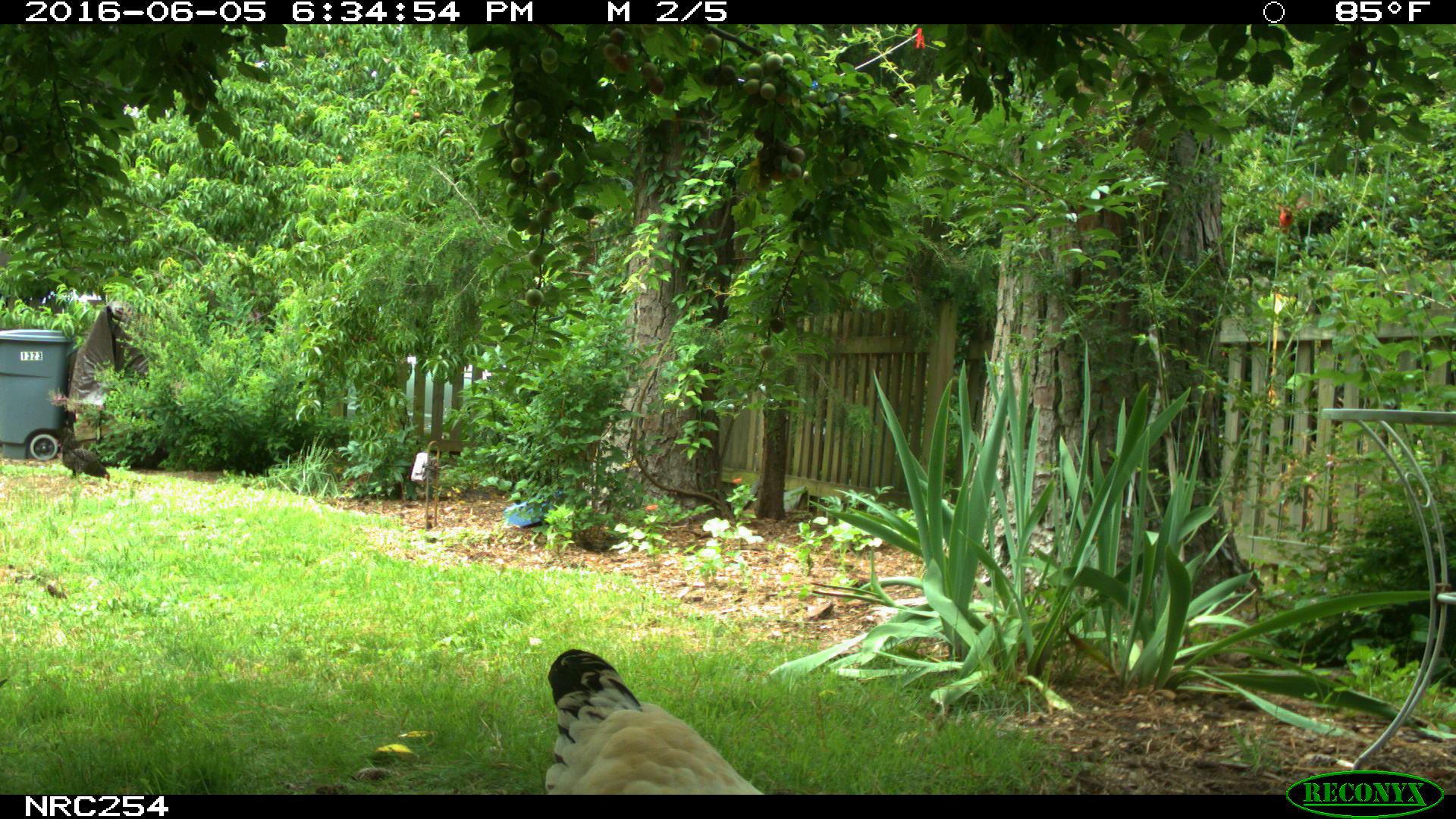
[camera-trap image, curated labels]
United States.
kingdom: Animalia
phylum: Chordata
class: Aves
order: Galliformes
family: Phasianidae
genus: Gallus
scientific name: Gallus gallus domesticus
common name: domestic chicken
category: Chicken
Chicken (domestic chicken) (Gallus gallus domesticus).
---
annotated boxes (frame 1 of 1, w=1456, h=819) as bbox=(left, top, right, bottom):
Chicken: bbox=(512, 628, 796, 793)